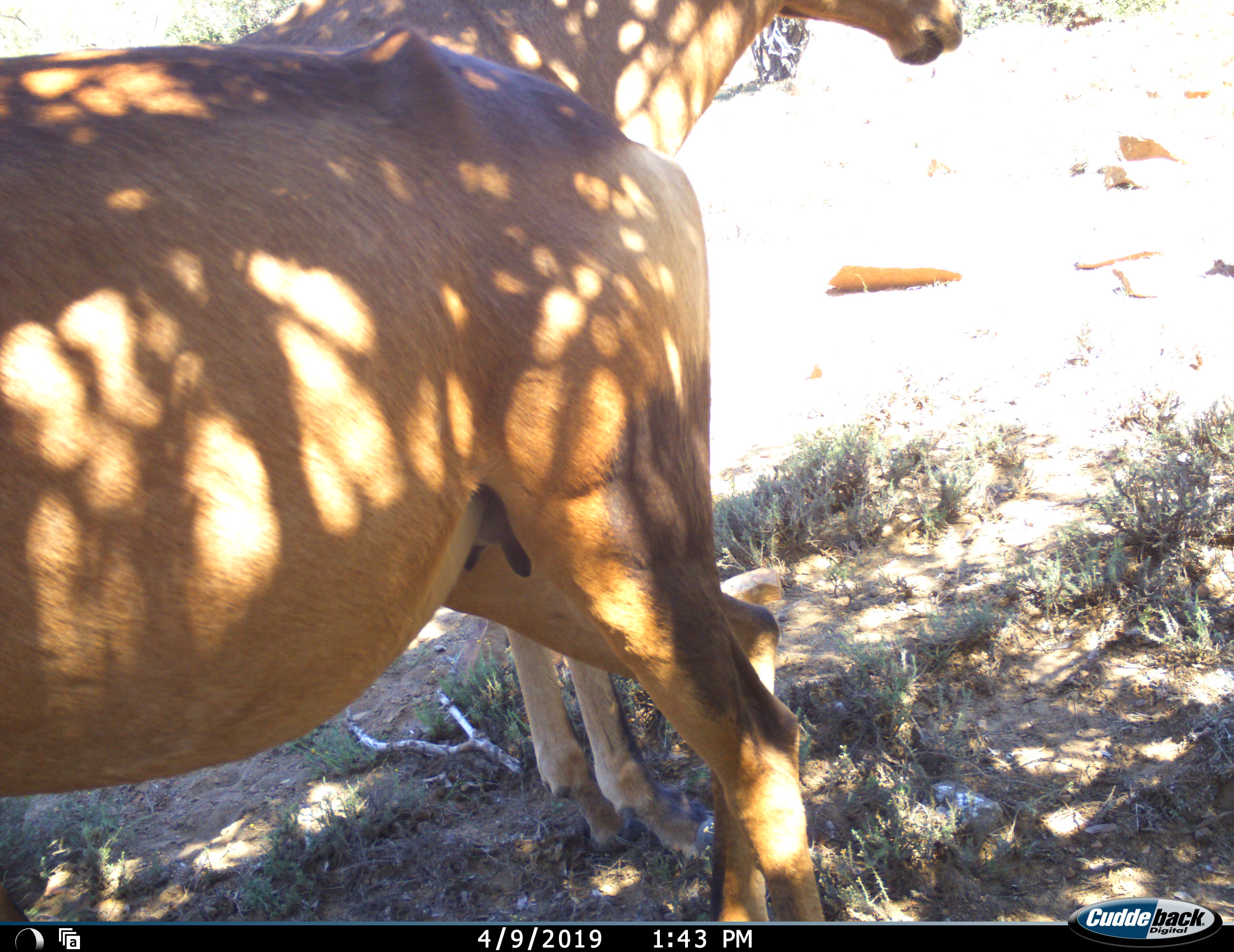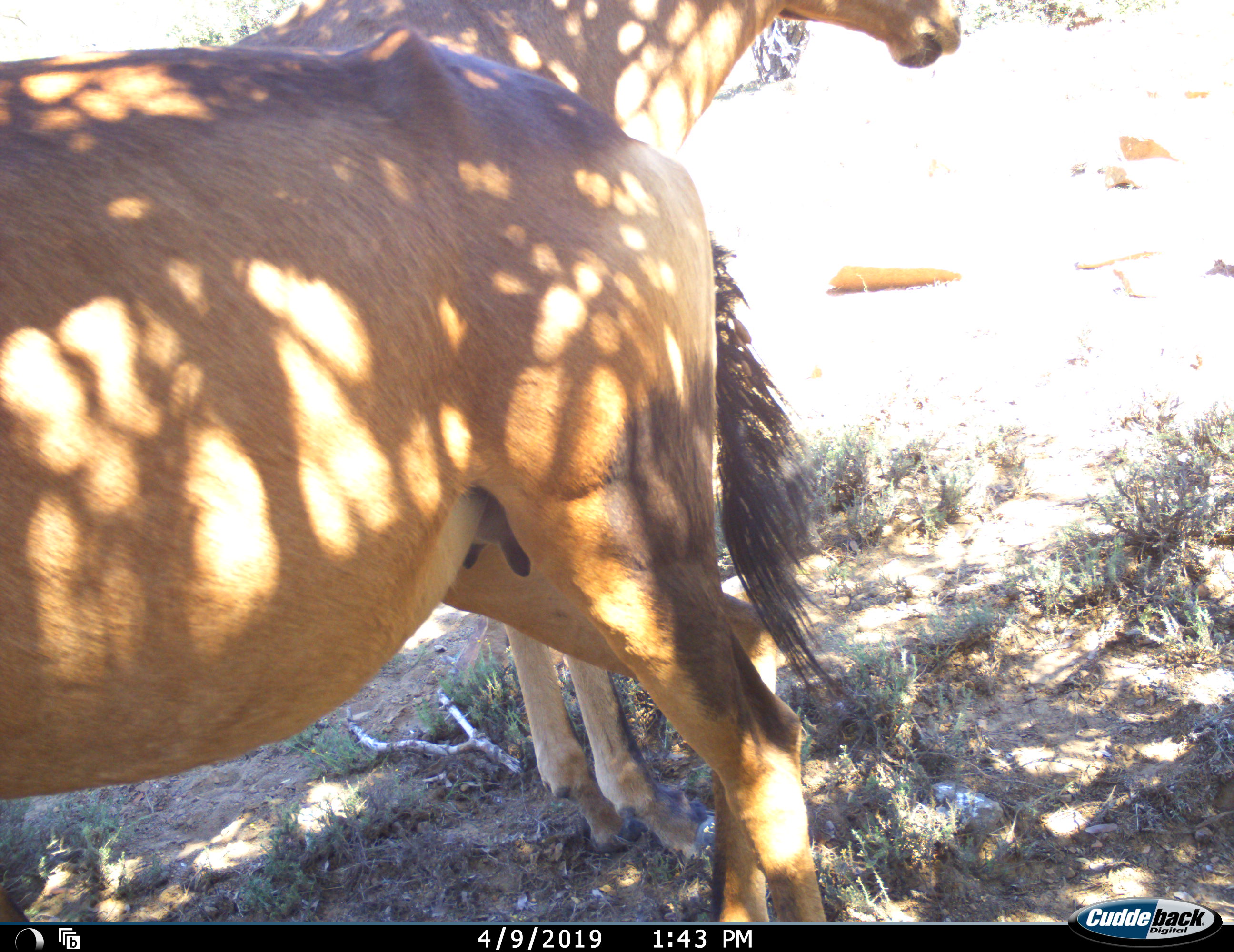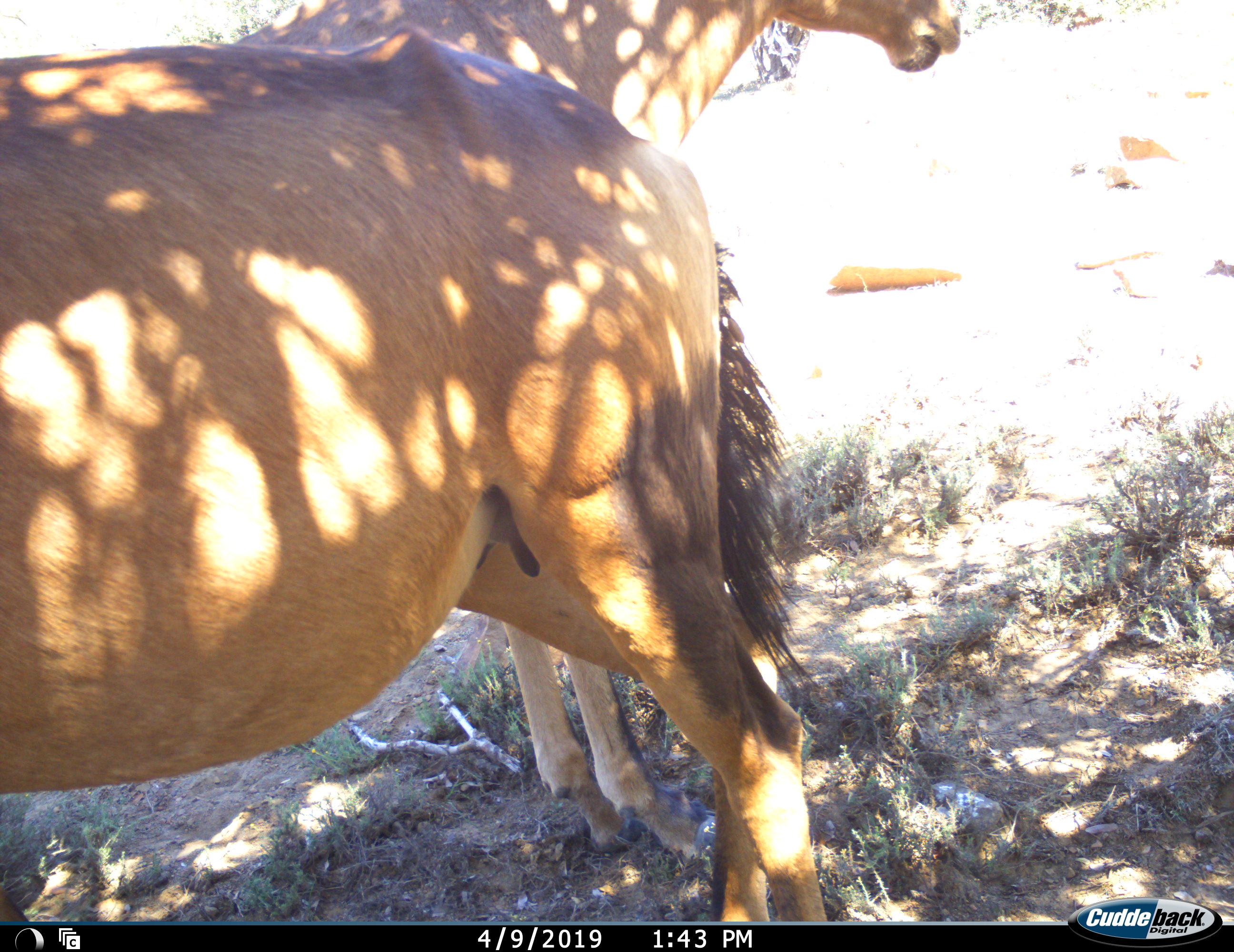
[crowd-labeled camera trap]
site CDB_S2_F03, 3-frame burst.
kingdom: Animalia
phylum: Chordata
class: Mammalia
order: Artiodactyla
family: Bovidae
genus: Alcelaphus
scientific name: Alcelaphus buselaphus caama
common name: red hartebeest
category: hartebeestred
Hartebeestred (red hartebeest) (Alcelaphus buselaphus caama), count 2. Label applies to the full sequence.